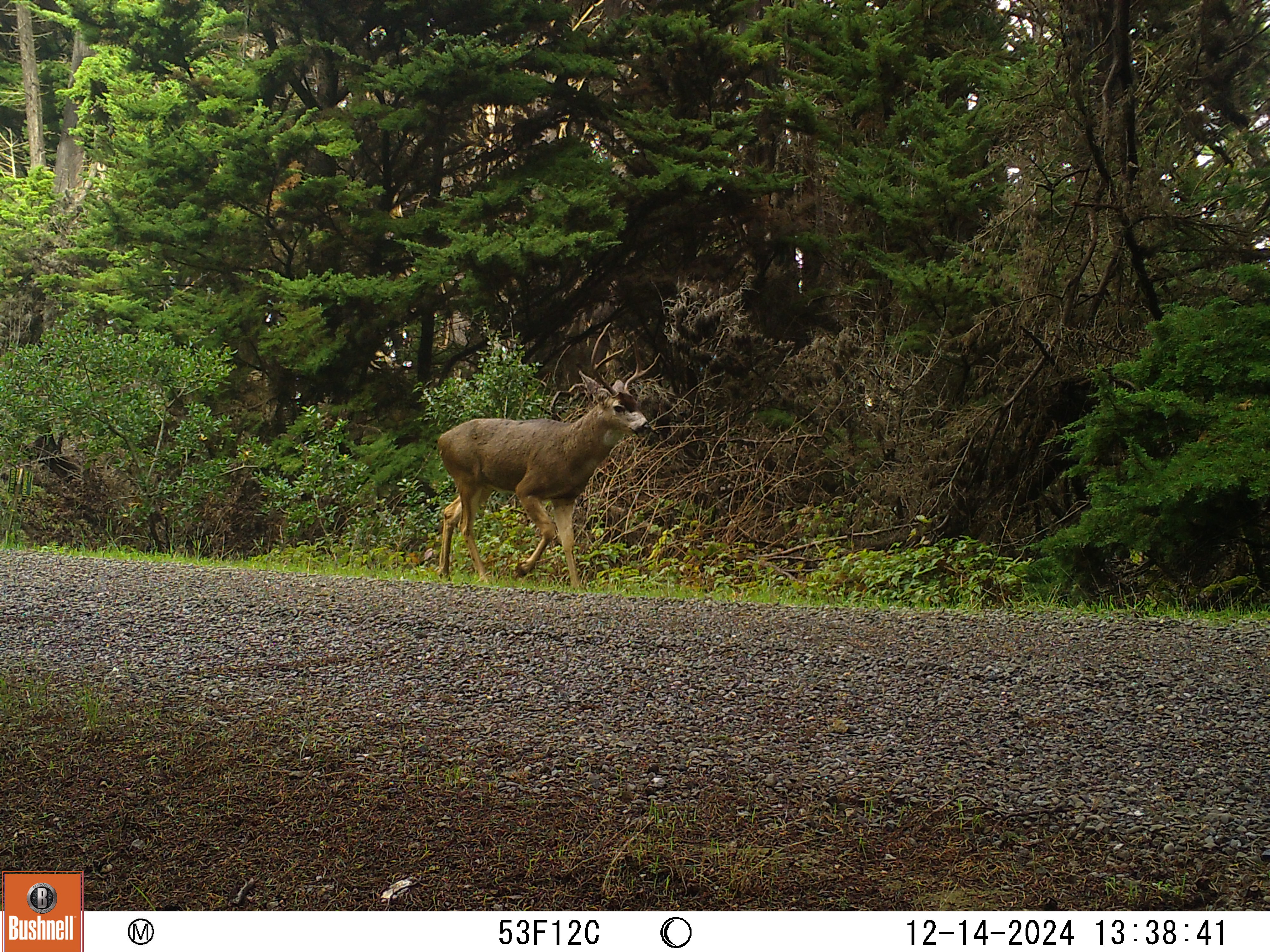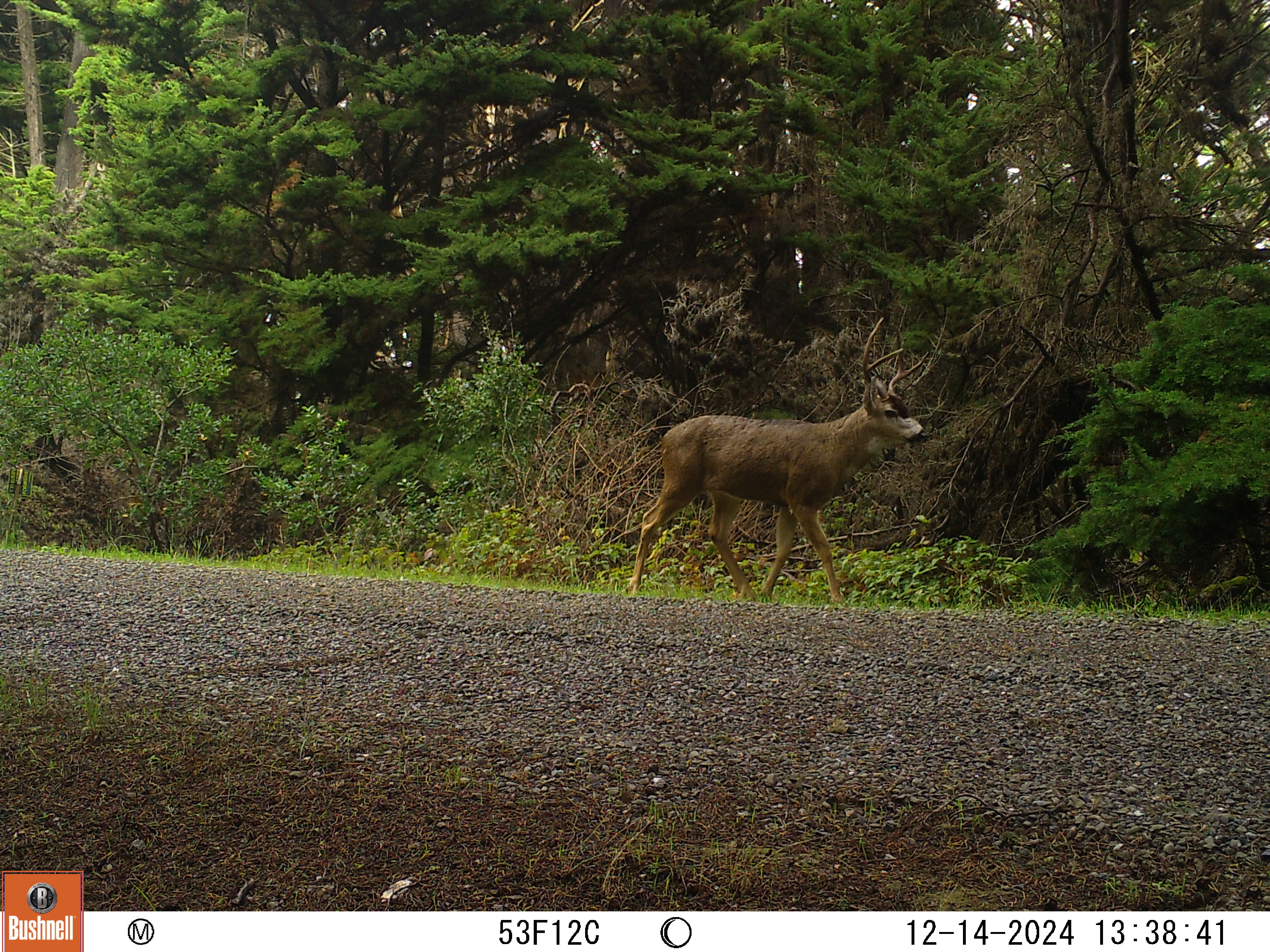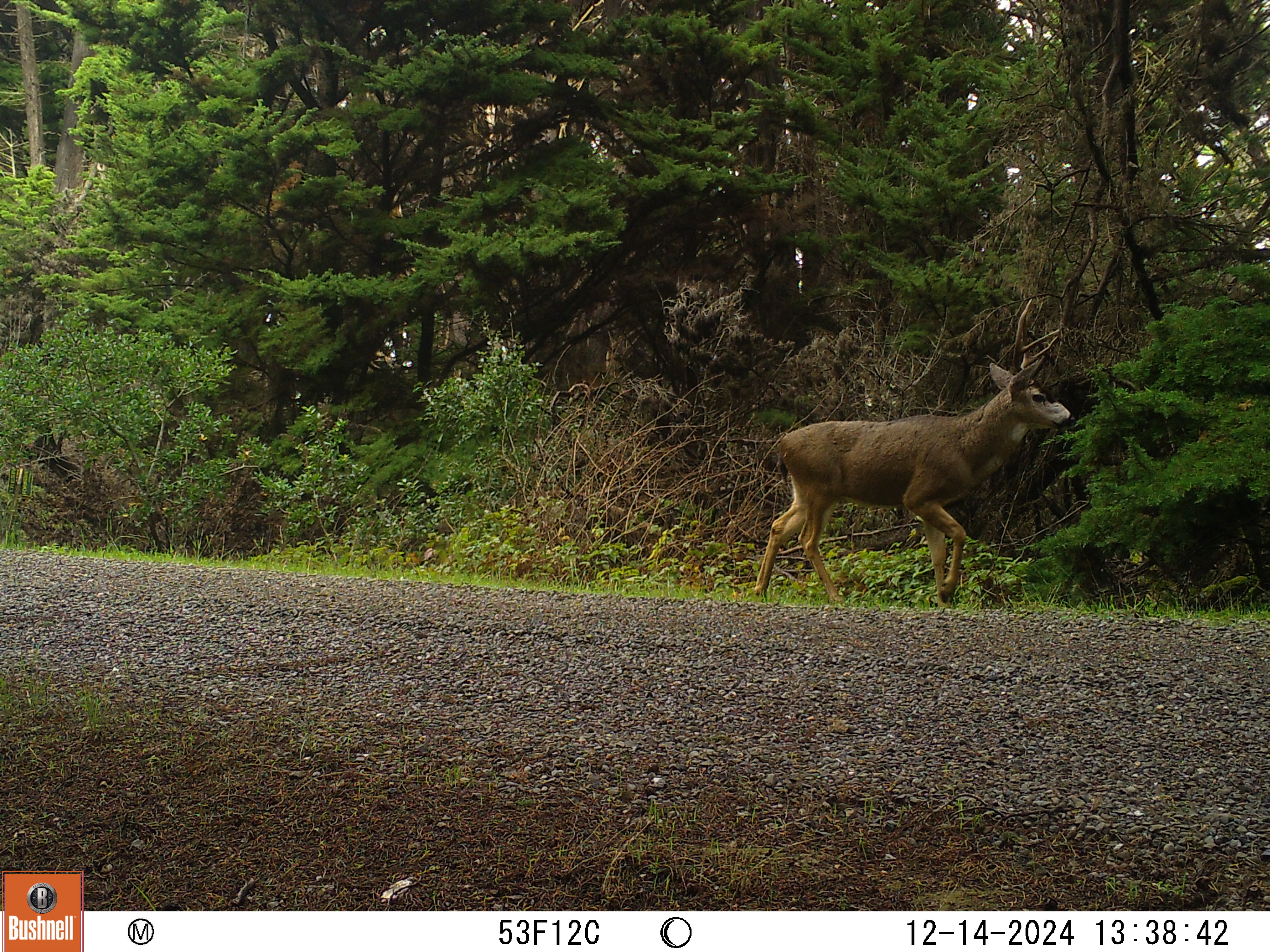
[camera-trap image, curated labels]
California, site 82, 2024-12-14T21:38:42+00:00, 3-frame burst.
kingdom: Animalia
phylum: Chordata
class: Mammalia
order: Artiodactyla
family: Cervidae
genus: Odocoileus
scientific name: Odocoileus hemionus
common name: mule deer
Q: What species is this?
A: Mule deer (Odocoileus hemionus).